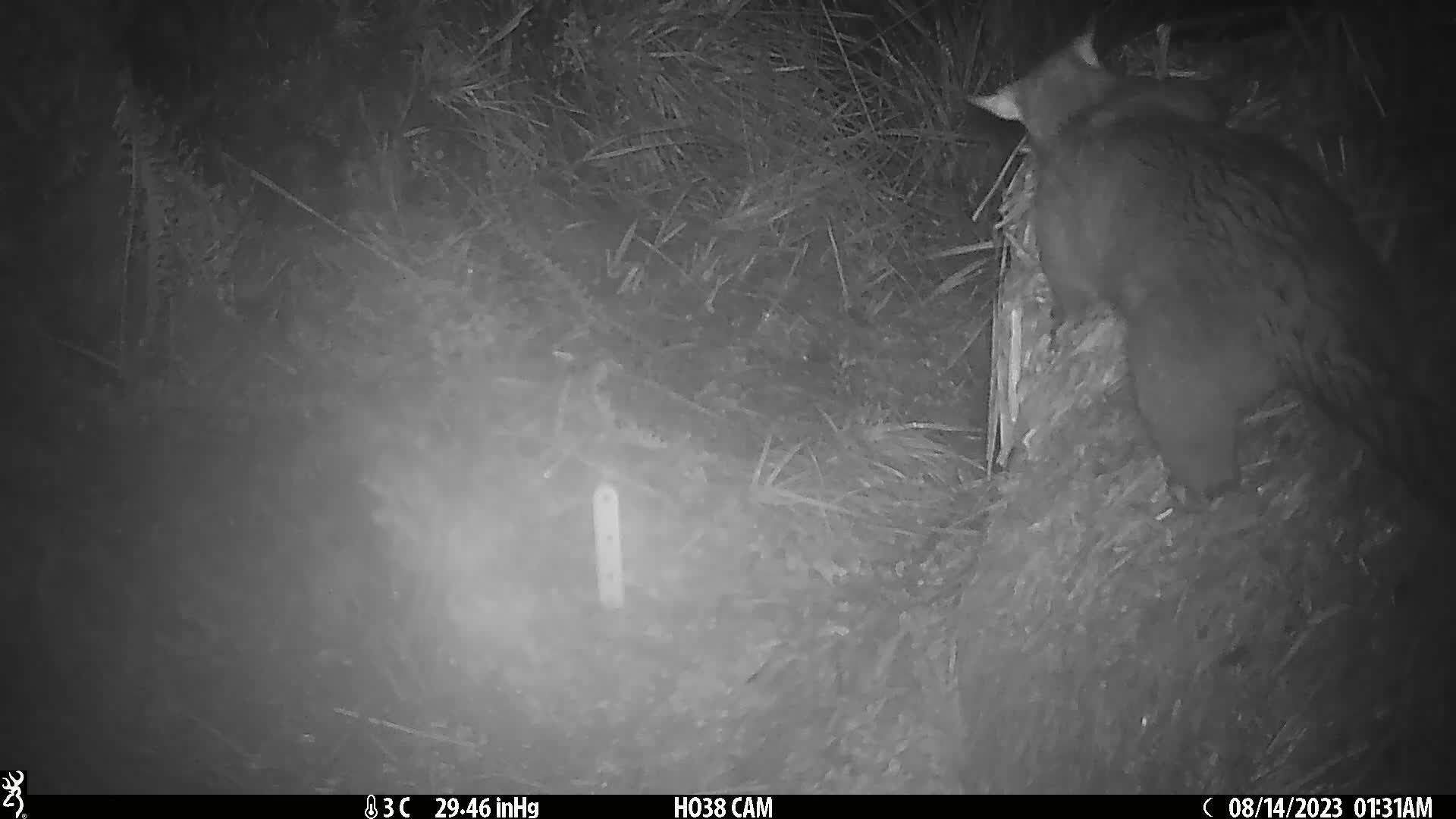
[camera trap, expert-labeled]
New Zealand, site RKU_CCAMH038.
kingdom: Animalia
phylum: Chordata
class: Mammalia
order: Diprotodontia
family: Phalangeridae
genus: Trichosurus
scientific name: Trichosurus vulpecula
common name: common brushtail possum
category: possum